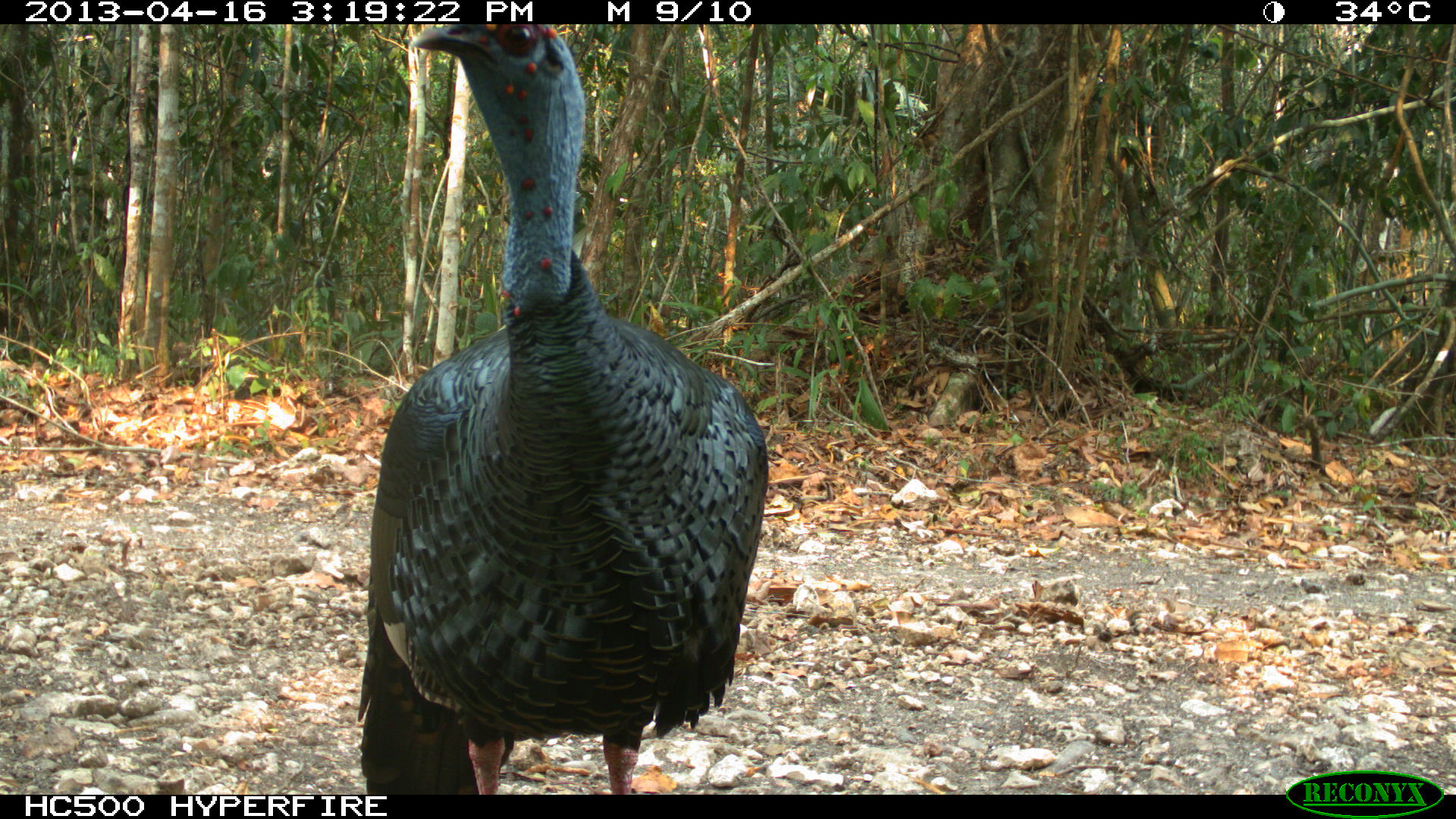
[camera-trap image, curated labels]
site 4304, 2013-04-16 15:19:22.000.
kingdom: Animalia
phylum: Chordata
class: Aves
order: Galliformes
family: Phasianidae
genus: Meleagris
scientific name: Meleagris ocellata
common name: ocellated turkey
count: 1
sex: male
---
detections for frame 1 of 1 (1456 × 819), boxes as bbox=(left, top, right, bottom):
meleagris ocellata: bbox=(352, 21, 769, 795)